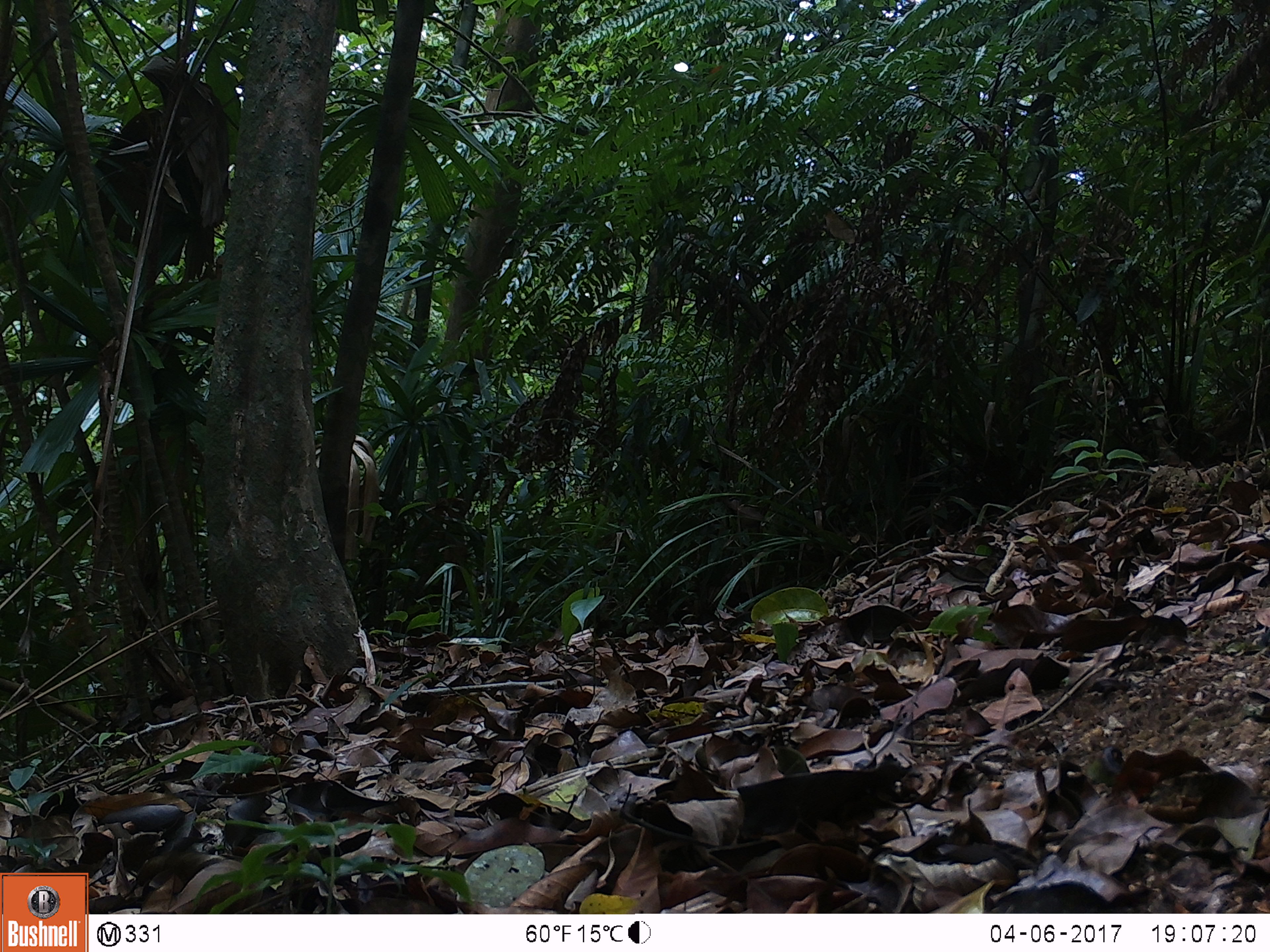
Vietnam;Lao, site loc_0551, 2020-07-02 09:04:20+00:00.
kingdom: Animalia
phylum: Chordata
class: Mammalia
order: Carnivora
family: Herpestidae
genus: Urva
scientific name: Urva urva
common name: crab-eating mongoose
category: crab eating mongoose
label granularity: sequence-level